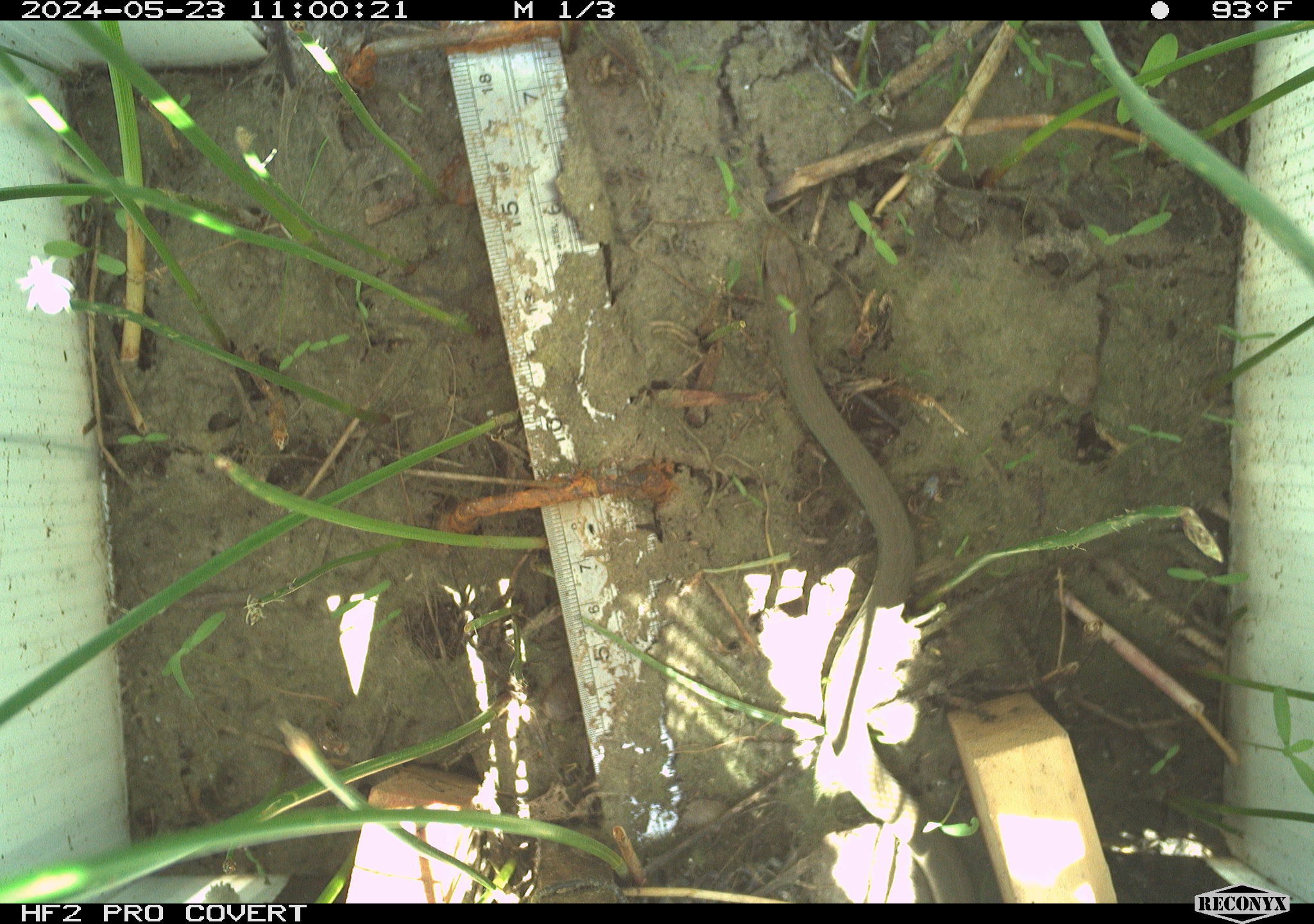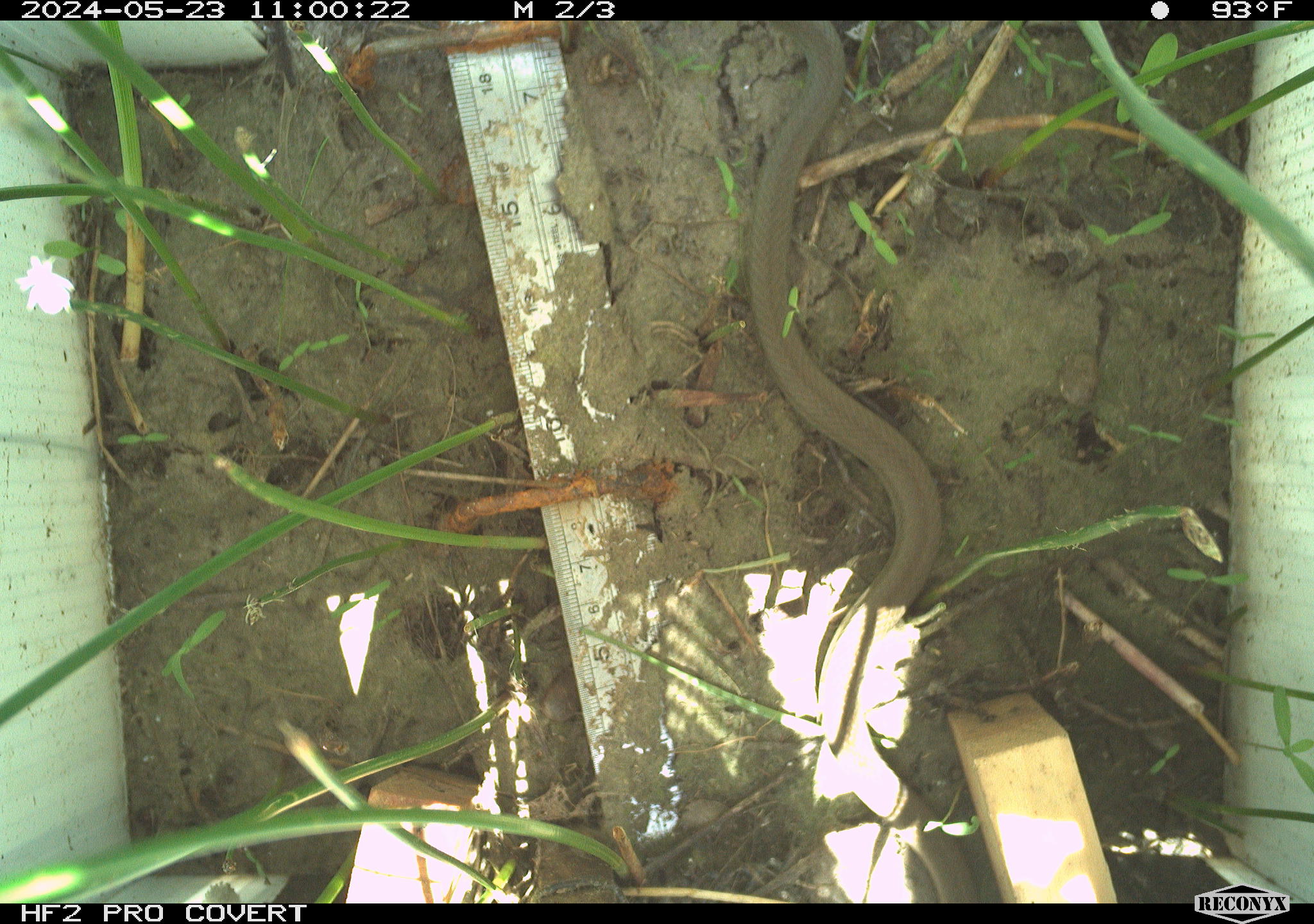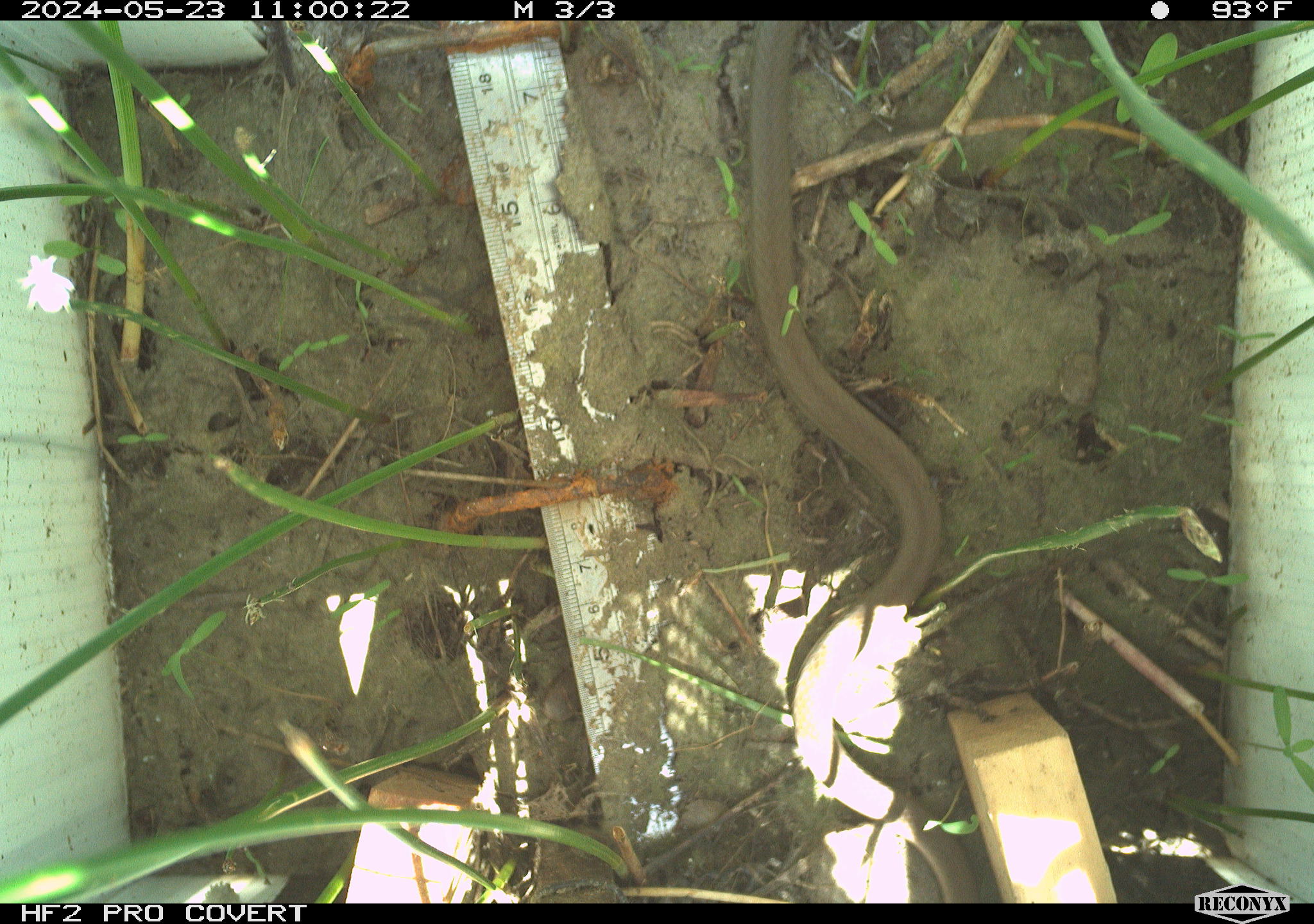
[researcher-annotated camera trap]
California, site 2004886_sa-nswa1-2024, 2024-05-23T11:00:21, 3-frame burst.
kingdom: Animalia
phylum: Chordata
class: Reptilia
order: Squamata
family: Colubridae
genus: Coluber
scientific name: Coluber constrictor mormon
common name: western yellow-bellied racer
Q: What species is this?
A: Western yellow-bellied racer (Coluber constrictor mormon).